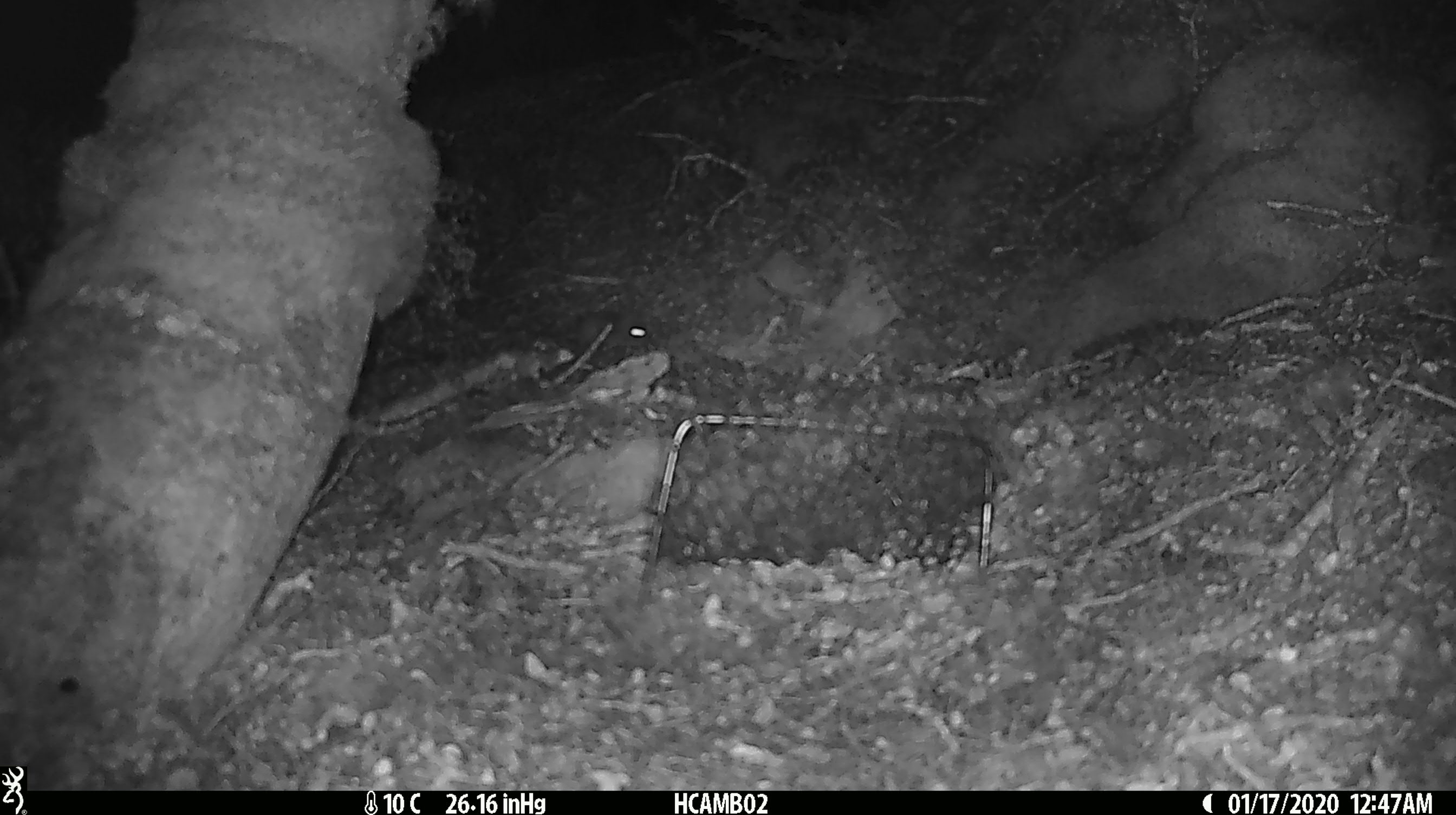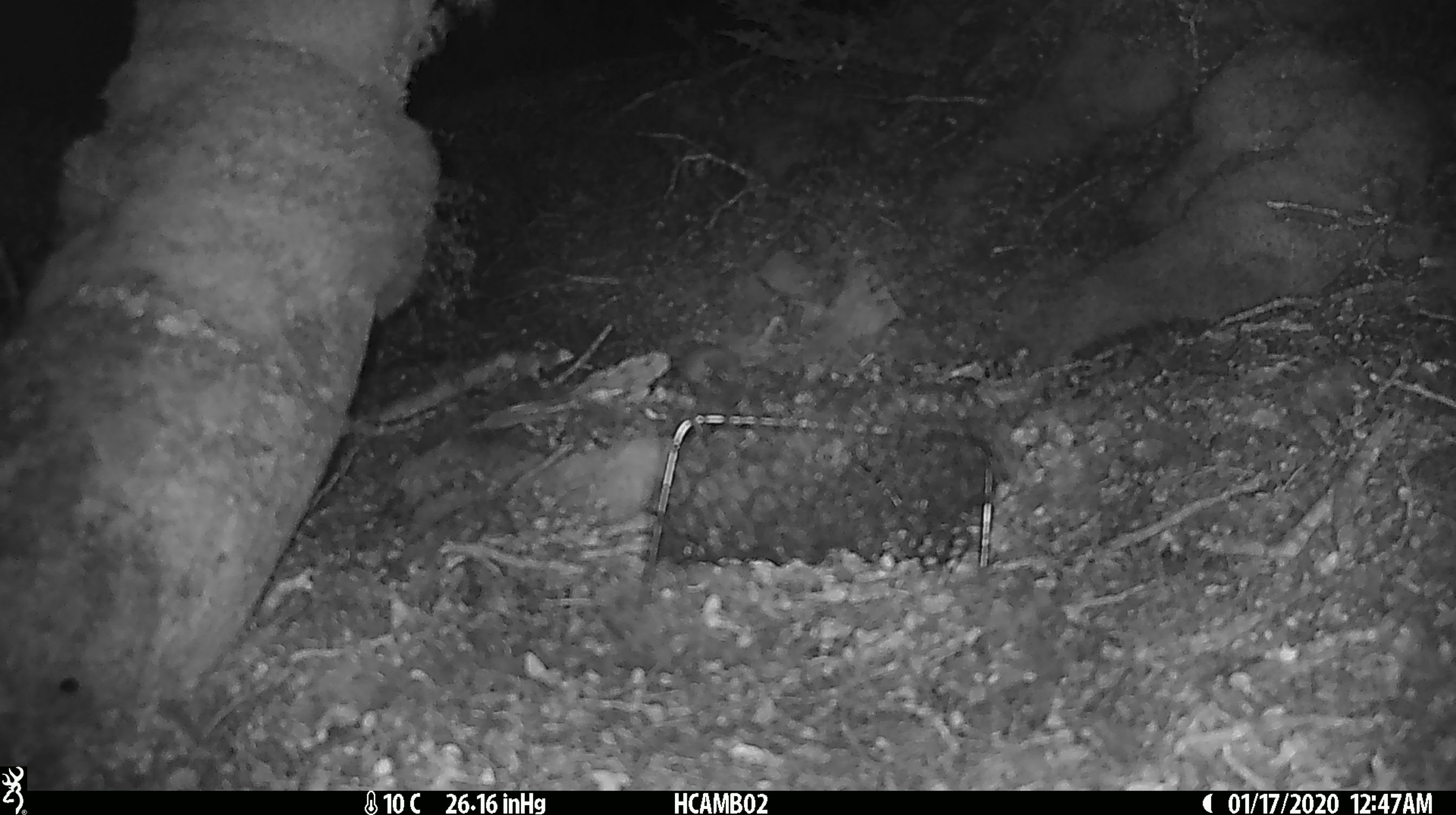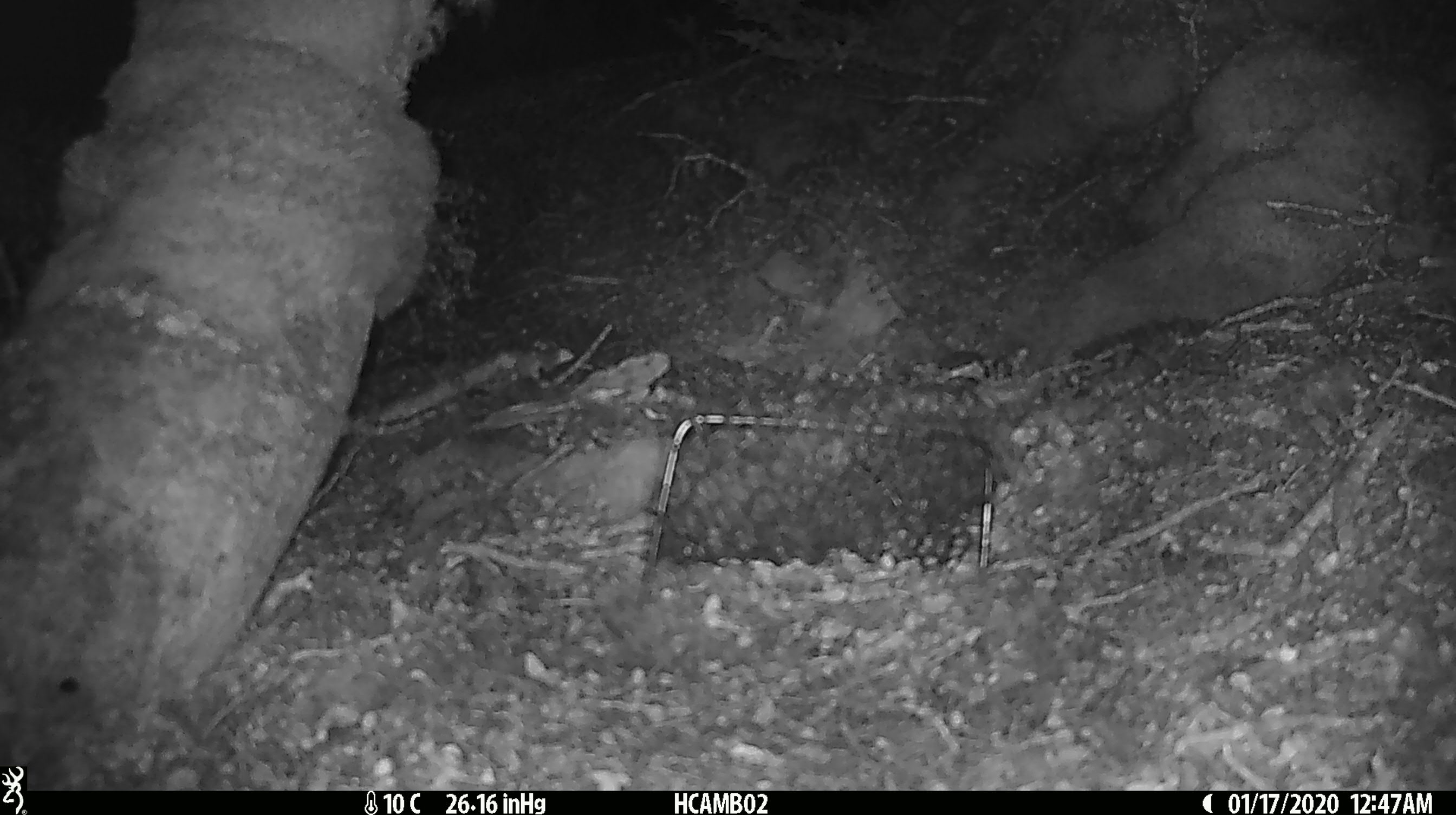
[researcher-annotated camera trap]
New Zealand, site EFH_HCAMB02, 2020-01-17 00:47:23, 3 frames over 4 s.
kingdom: Animalia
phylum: Chordata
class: Mammalia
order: Rodentia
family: Muridae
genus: Mus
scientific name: Mus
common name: mouse